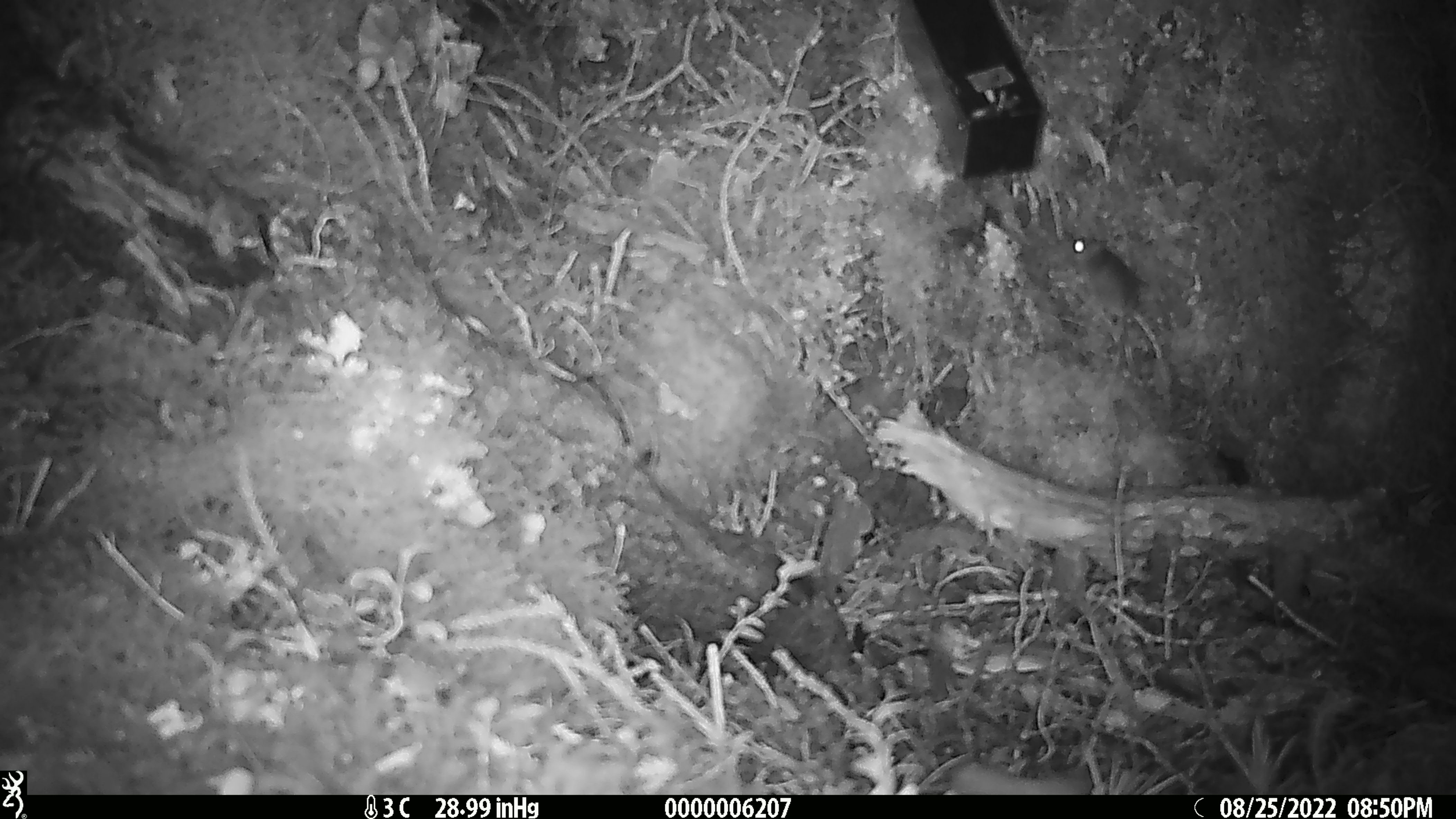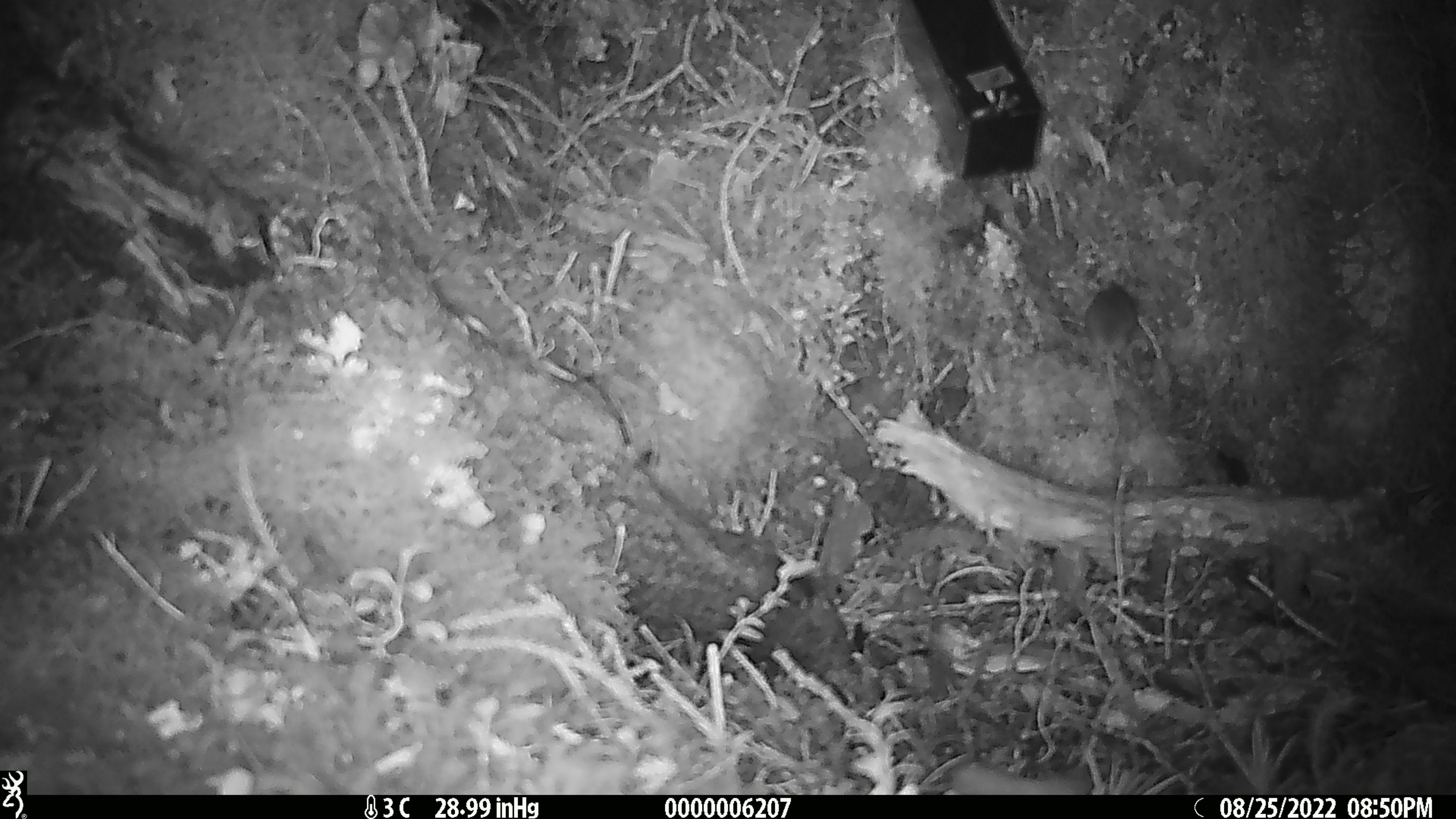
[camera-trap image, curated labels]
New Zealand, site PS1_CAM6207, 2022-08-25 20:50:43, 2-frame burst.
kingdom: Animalia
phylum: Chordata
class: Mammalia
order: Rodentia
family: Muridae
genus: Mus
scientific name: Mus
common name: mouse